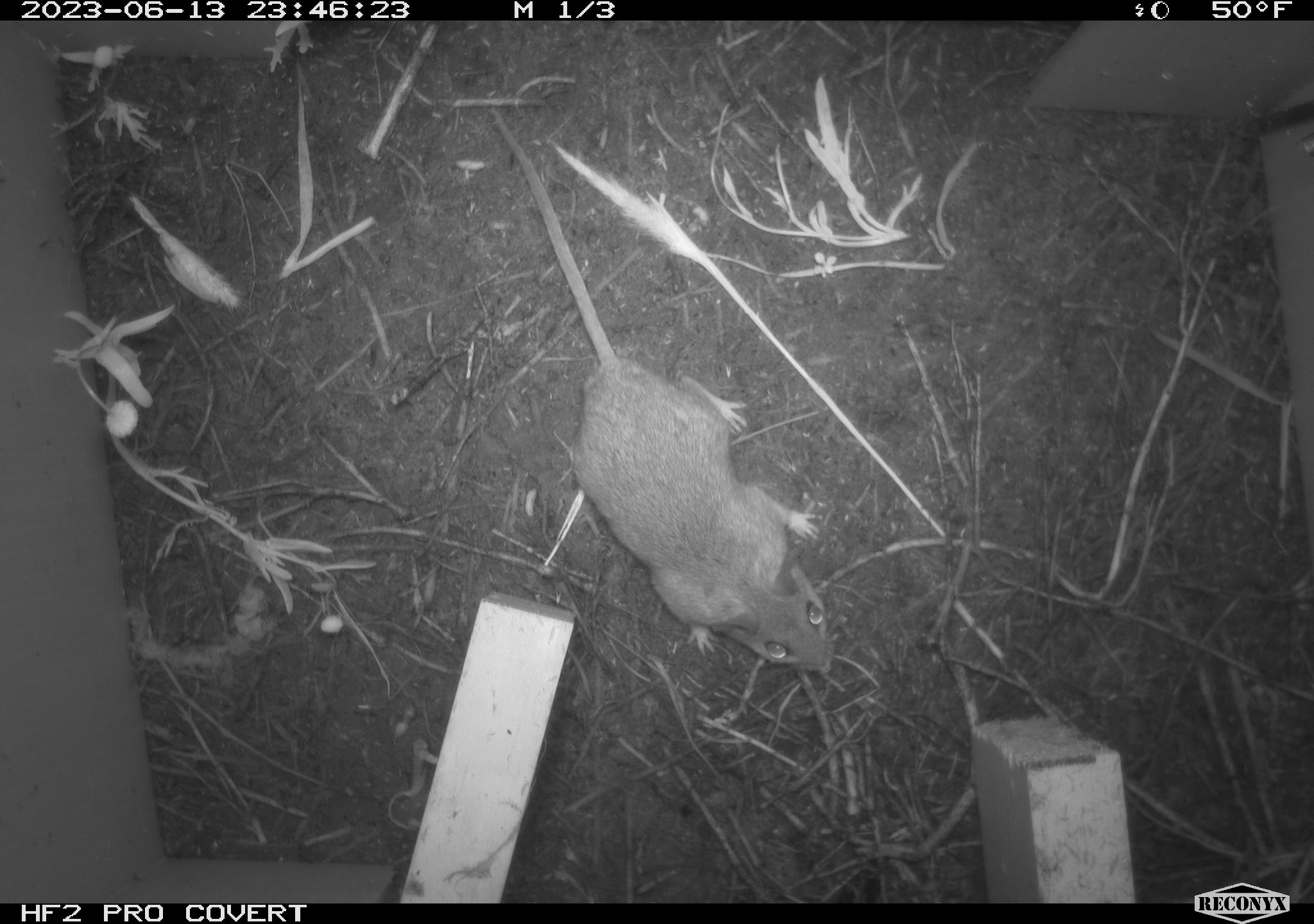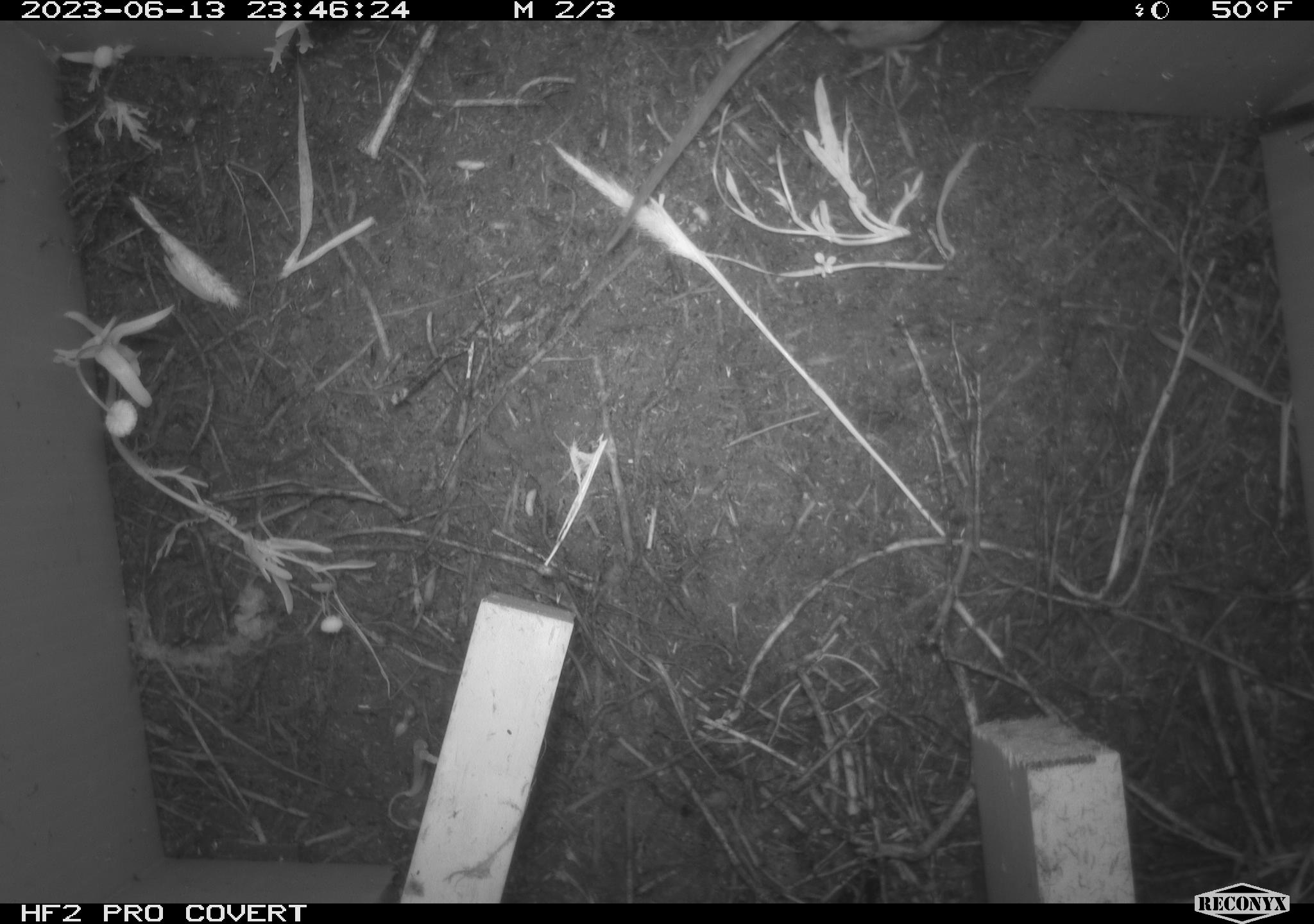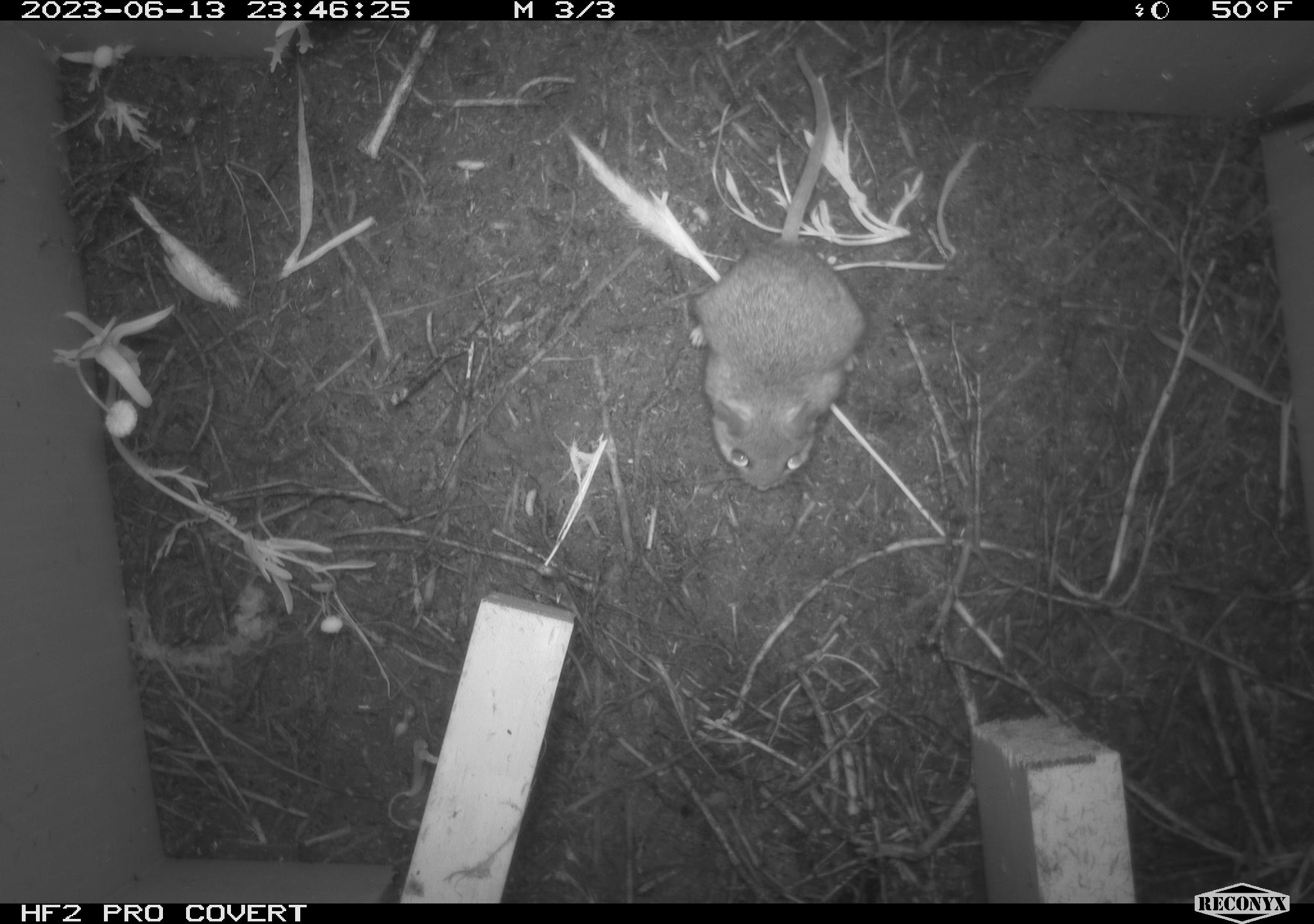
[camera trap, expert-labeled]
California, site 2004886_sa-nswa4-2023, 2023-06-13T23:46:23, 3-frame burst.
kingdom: Animalia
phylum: Chordata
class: Mammalia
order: Rodentia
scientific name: Rodentia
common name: mouse species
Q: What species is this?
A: Mouse species (Rodentia).